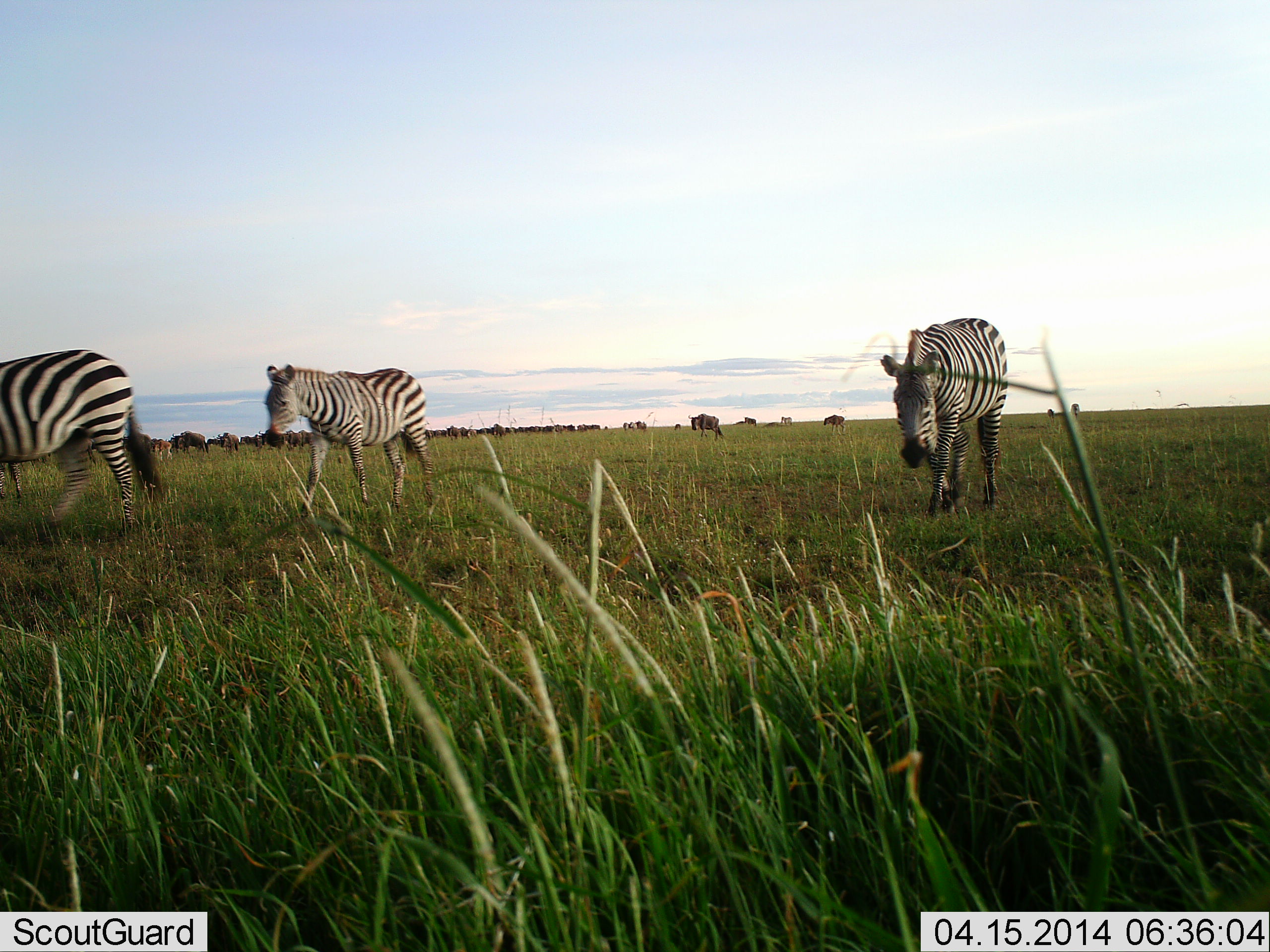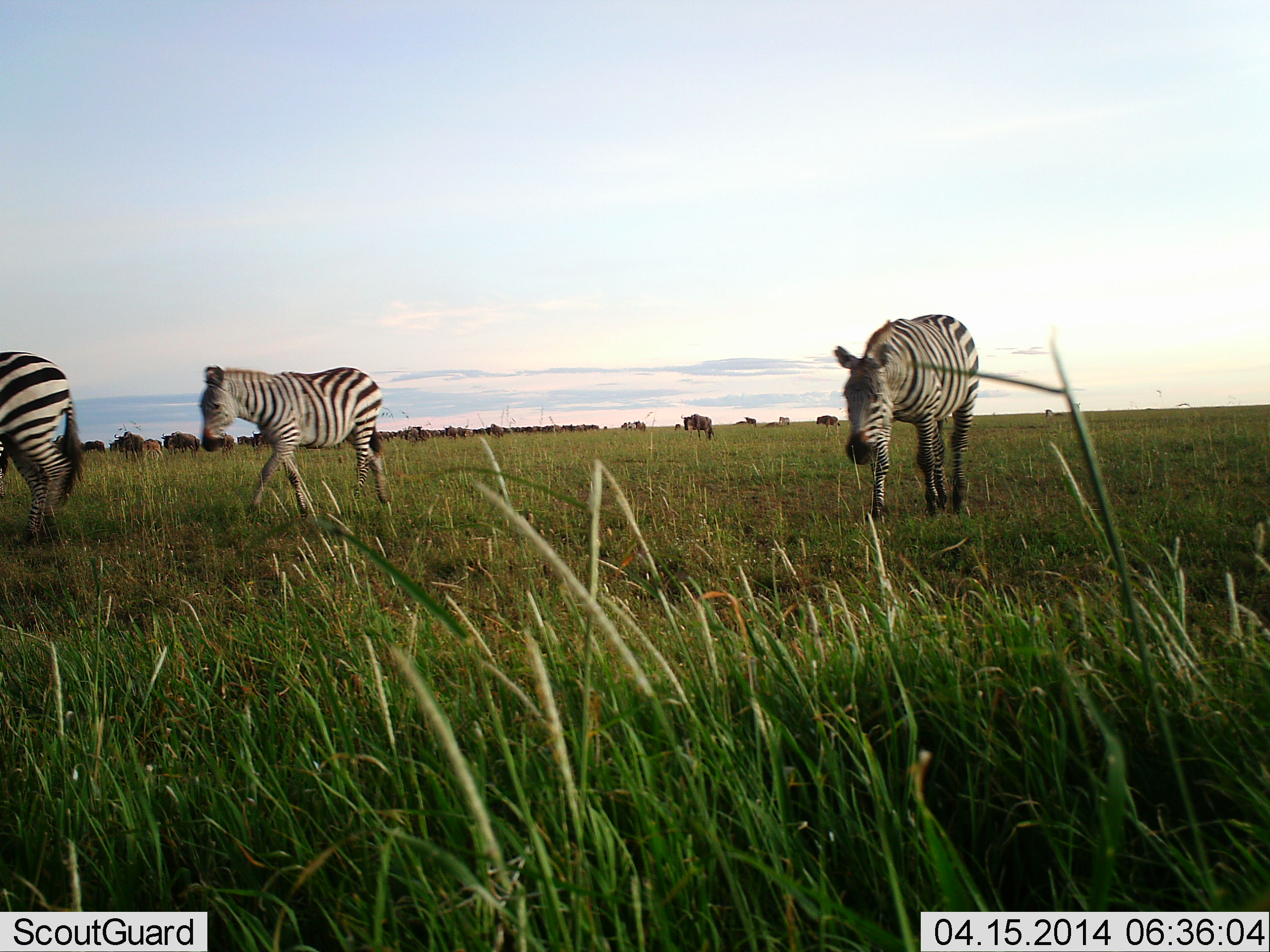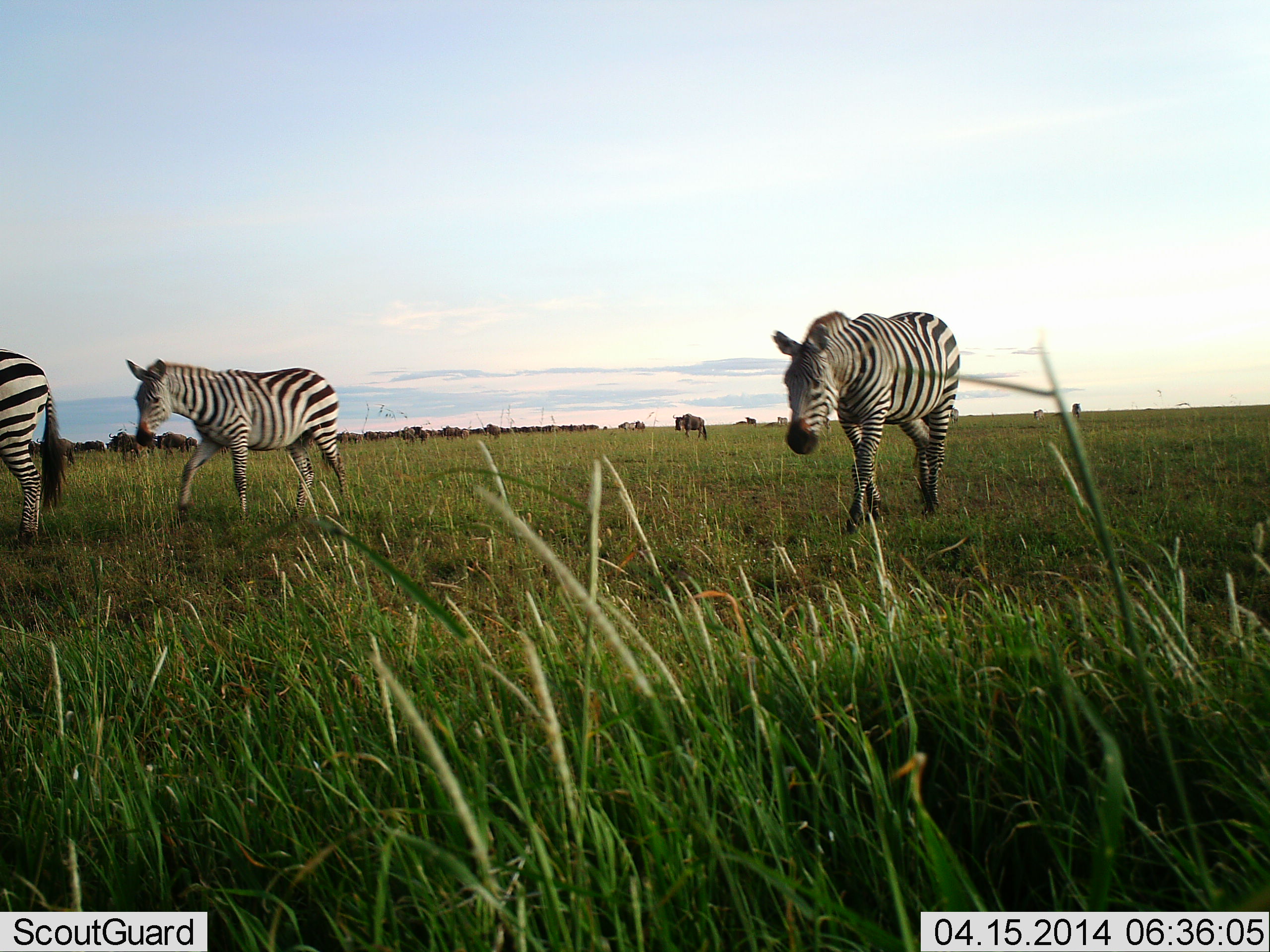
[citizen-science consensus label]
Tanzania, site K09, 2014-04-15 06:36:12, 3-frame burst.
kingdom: Animalia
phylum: Chordata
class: Mammalia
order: Artiodactyla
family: Bovidae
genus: Connochaetes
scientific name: Connochaetes taurinus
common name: blue wildebeest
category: wildebeest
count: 11-50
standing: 20%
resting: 0%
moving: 70%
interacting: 0%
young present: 0%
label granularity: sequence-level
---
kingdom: Animalia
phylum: Chordata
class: Mammalia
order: Perissodactyla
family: Equidae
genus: Equus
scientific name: Equus quagga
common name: plains zebra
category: zebra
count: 3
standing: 0%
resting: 0%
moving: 100%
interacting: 0%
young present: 0%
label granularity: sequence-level